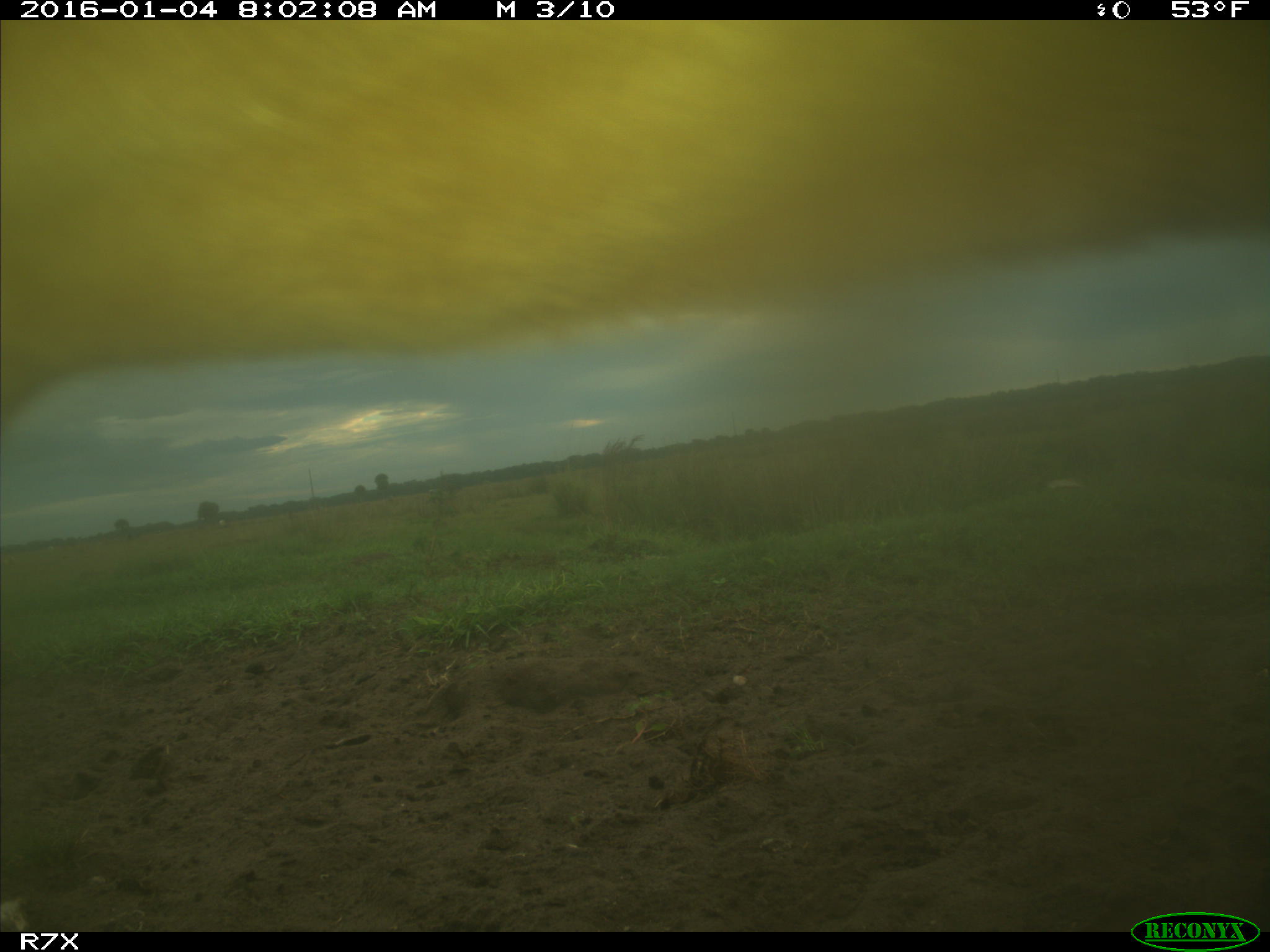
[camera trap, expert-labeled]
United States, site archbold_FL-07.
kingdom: Animalia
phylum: Chordata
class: Mammalia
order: Artiodactyla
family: Bovidae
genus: Bos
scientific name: Bos taurus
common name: domestic cow